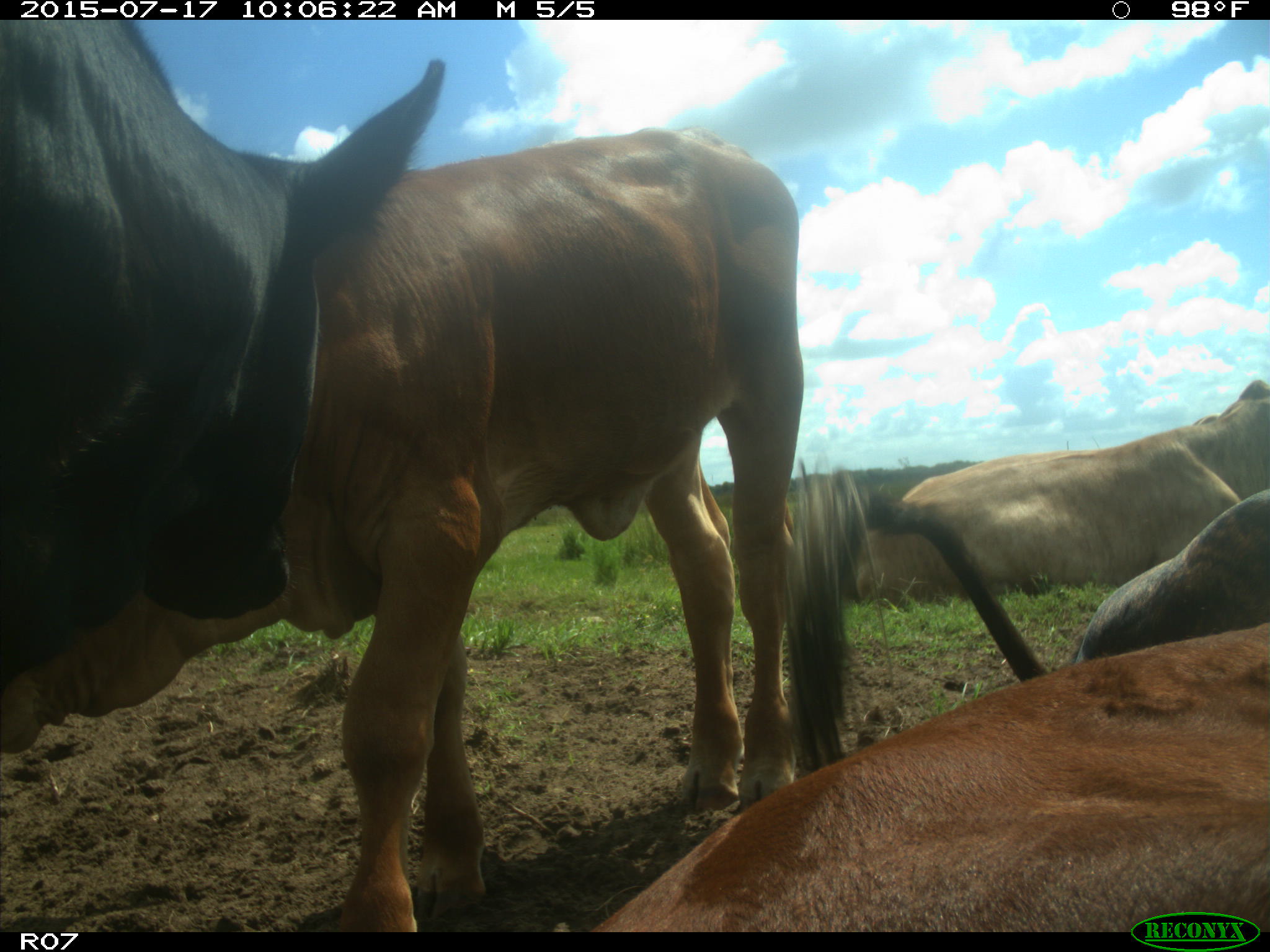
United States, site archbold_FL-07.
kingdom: Animalia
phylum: Chordata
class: Mammalia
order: Artiodactyla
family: Bovidae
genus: Bos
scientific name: Bos taurus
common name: domestic cow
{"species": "Bos taurus (domestic cow)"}